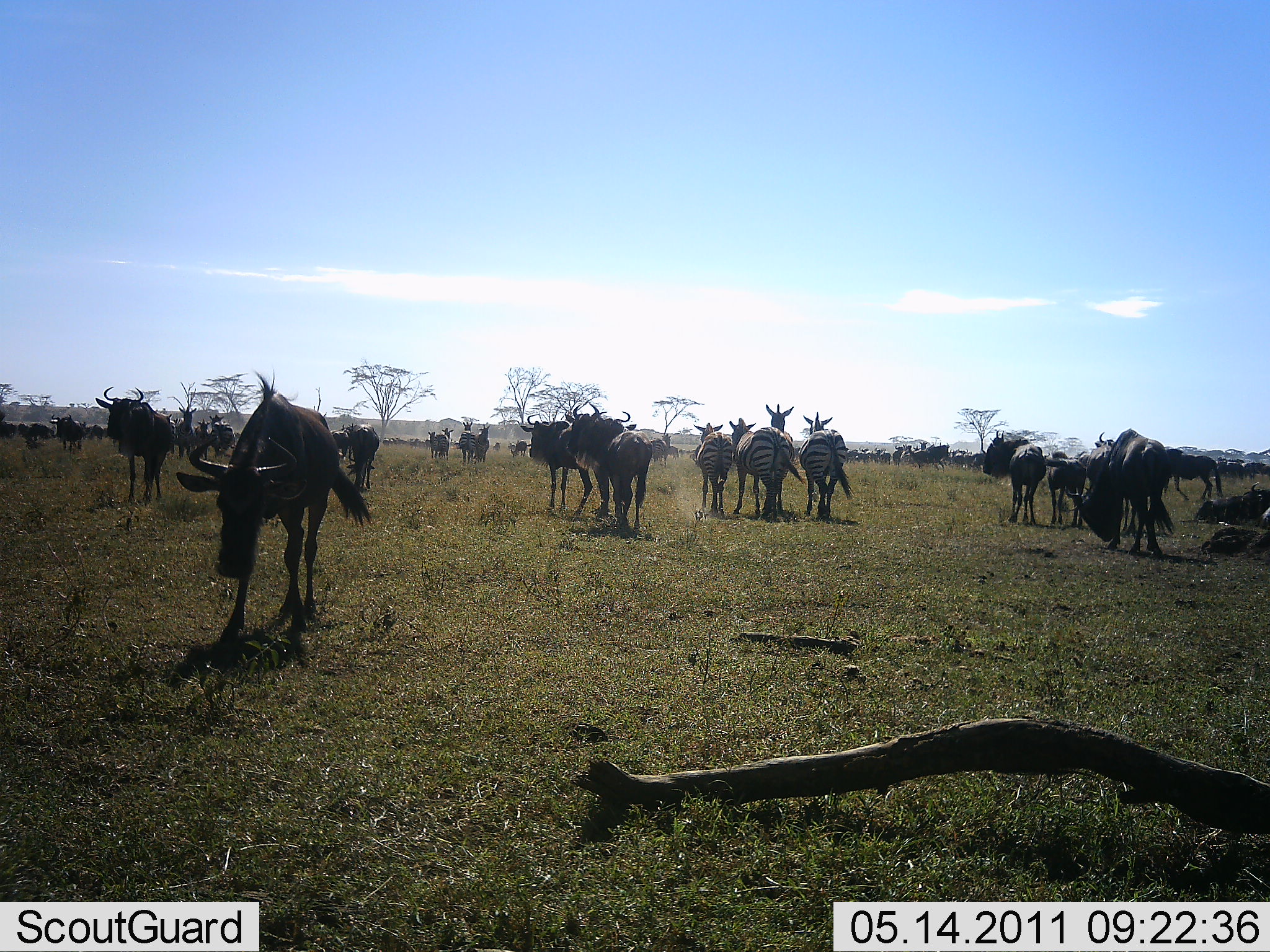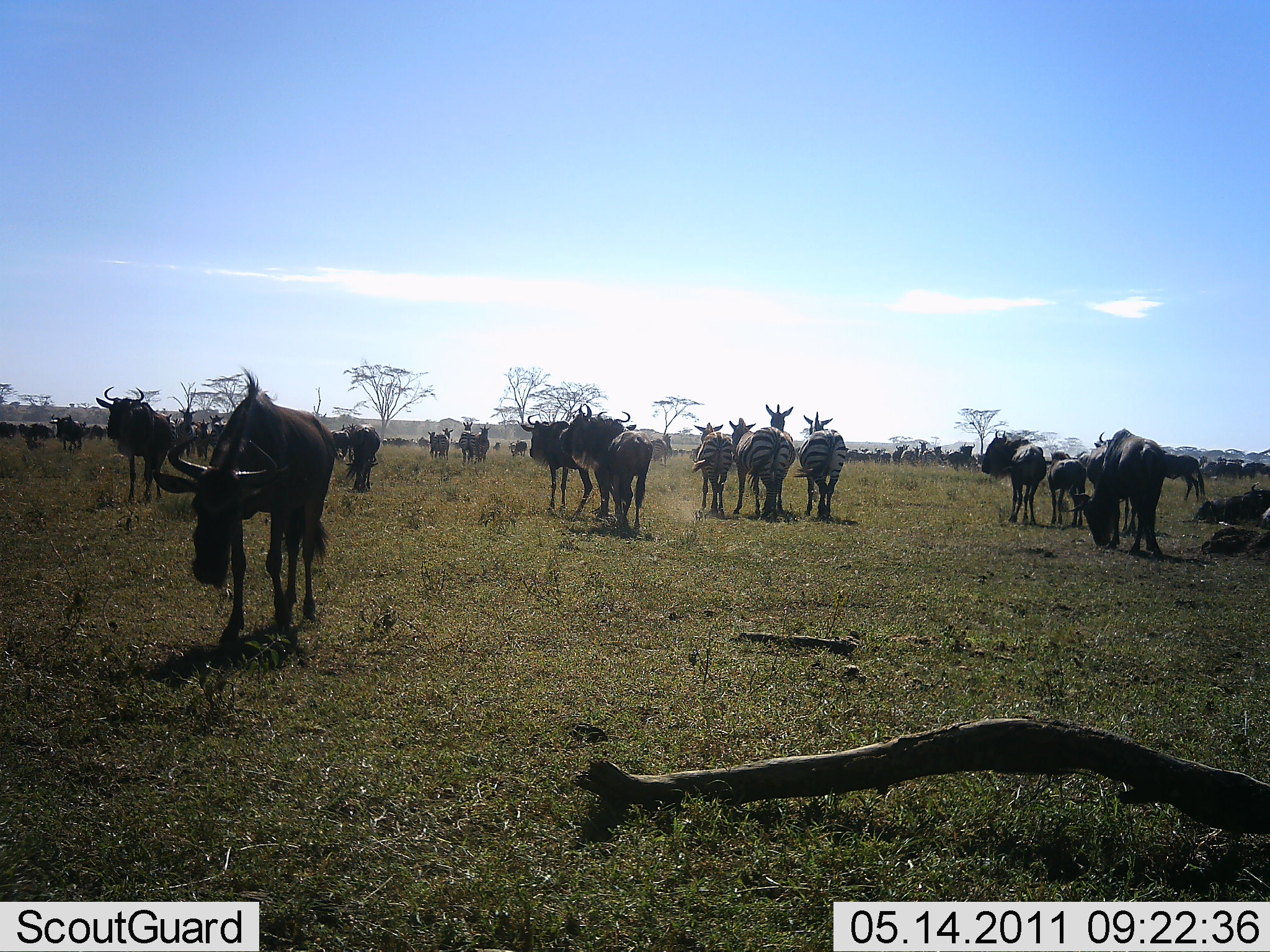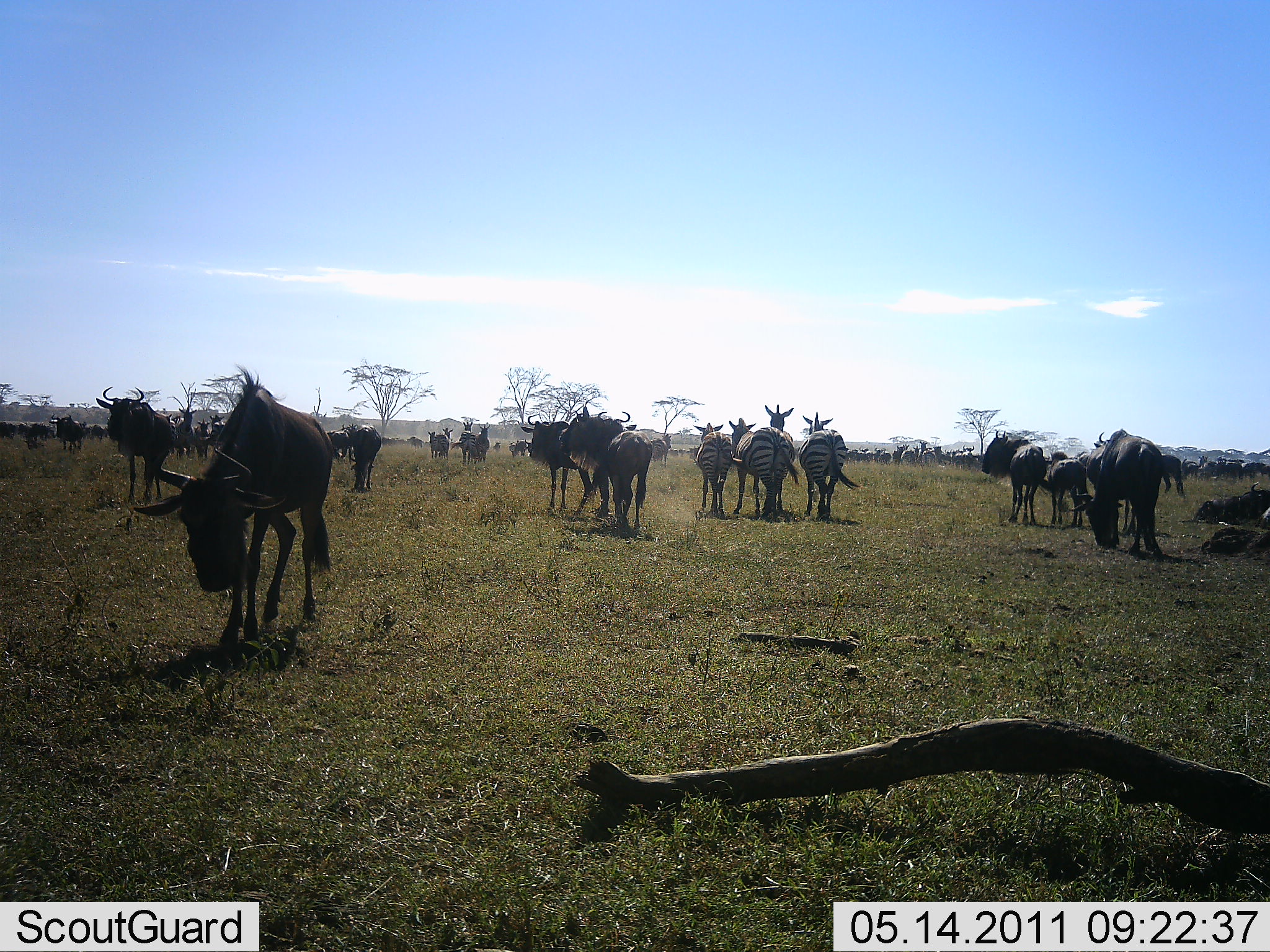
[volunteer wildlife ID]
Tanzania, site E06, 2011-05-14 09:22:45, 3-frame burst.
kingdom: Animalia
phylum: Chordata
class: Mammalia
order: Artiodactyla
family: Bovidae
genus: Connochaetes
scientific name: Connochaetes taurinus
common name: blue wildebeest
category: wildebeest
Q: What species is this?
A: Wildebeest (blue wildebeest) (Connochaetes taurinus).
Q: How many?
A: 11-50.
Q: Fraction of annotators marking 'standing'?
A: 79%.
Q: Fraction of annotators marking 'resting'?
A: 7%.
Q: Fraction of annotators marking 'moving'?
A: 57%.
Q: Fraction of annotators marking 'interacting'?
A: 0%.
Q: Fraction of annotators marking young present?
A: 0%.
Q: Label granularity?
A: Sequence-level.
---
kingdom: Animalia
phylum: Chordata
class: Mammalia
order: Perissodactyla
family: Equidae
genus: Equus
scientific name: Equus quagga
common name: plains zebra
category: zebra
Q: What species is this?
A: Zebra (plains zebra) (Equus quagga).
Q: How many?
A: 6.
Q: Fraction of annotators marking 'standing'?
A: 80%.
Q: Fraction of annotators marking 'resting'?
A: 0%.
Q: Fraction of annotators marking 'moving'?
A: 30%.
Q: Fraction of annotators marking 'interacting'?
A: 10%.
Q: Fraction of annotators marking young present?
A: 0%.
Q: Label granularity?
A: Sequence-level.